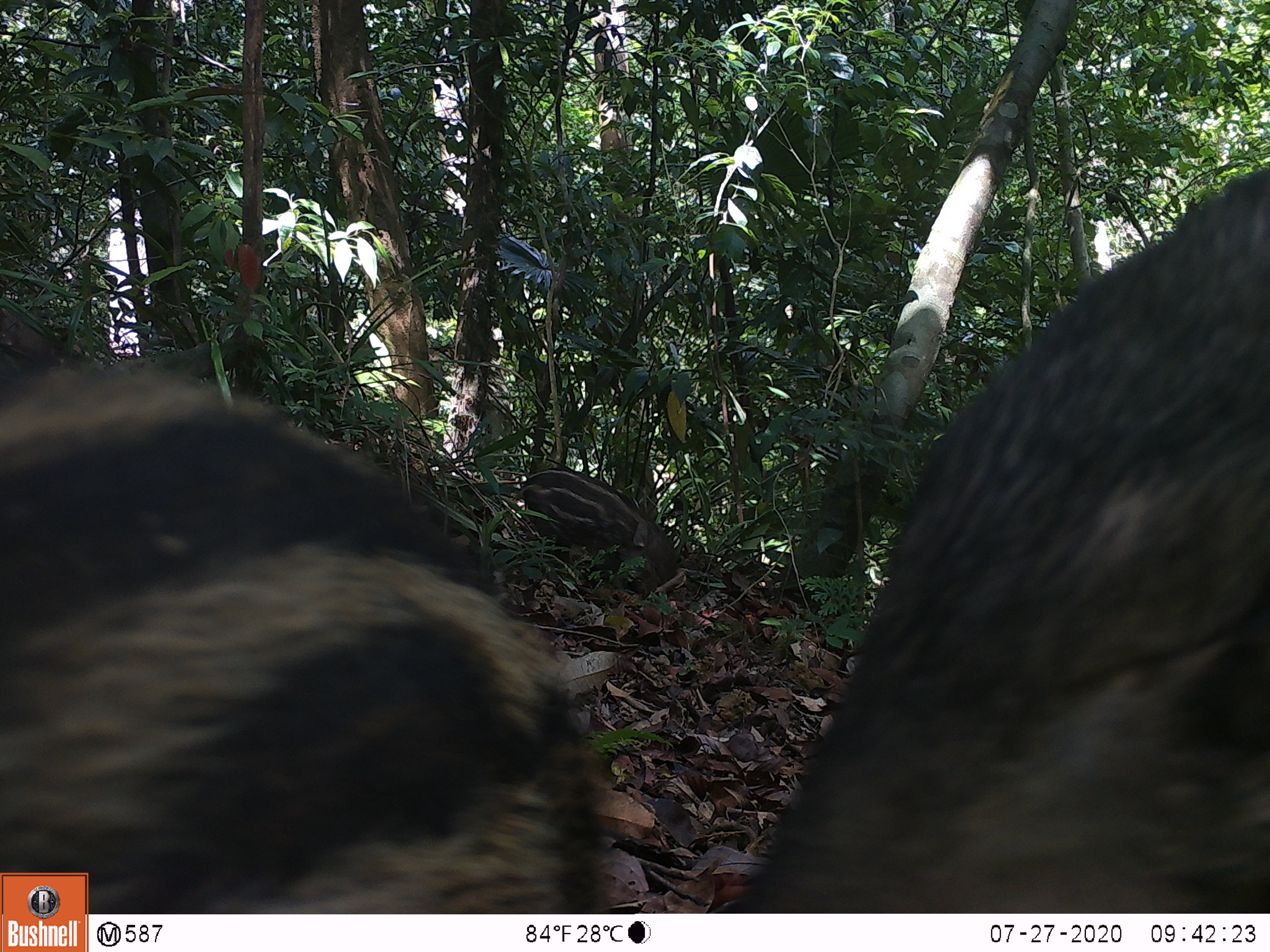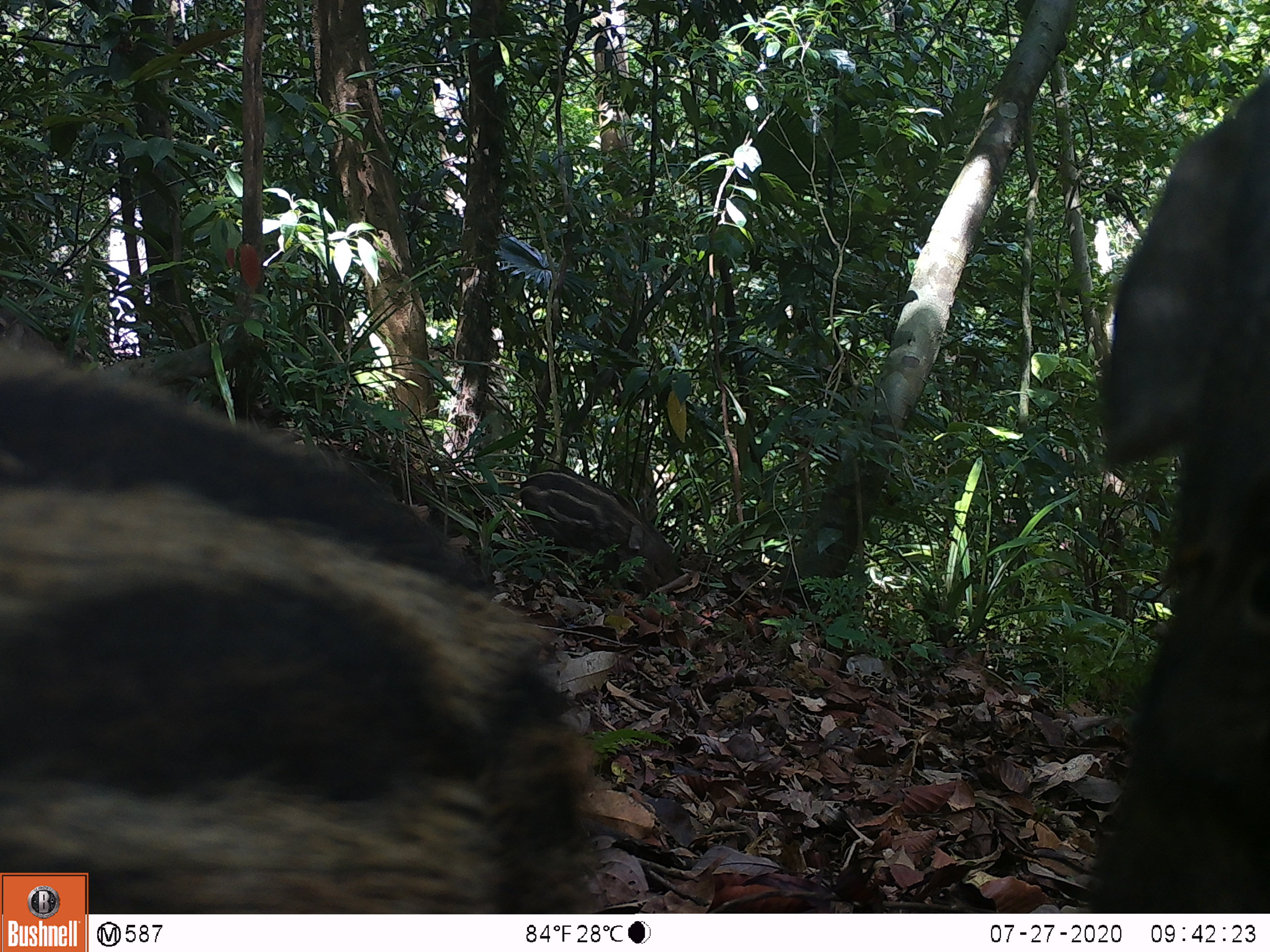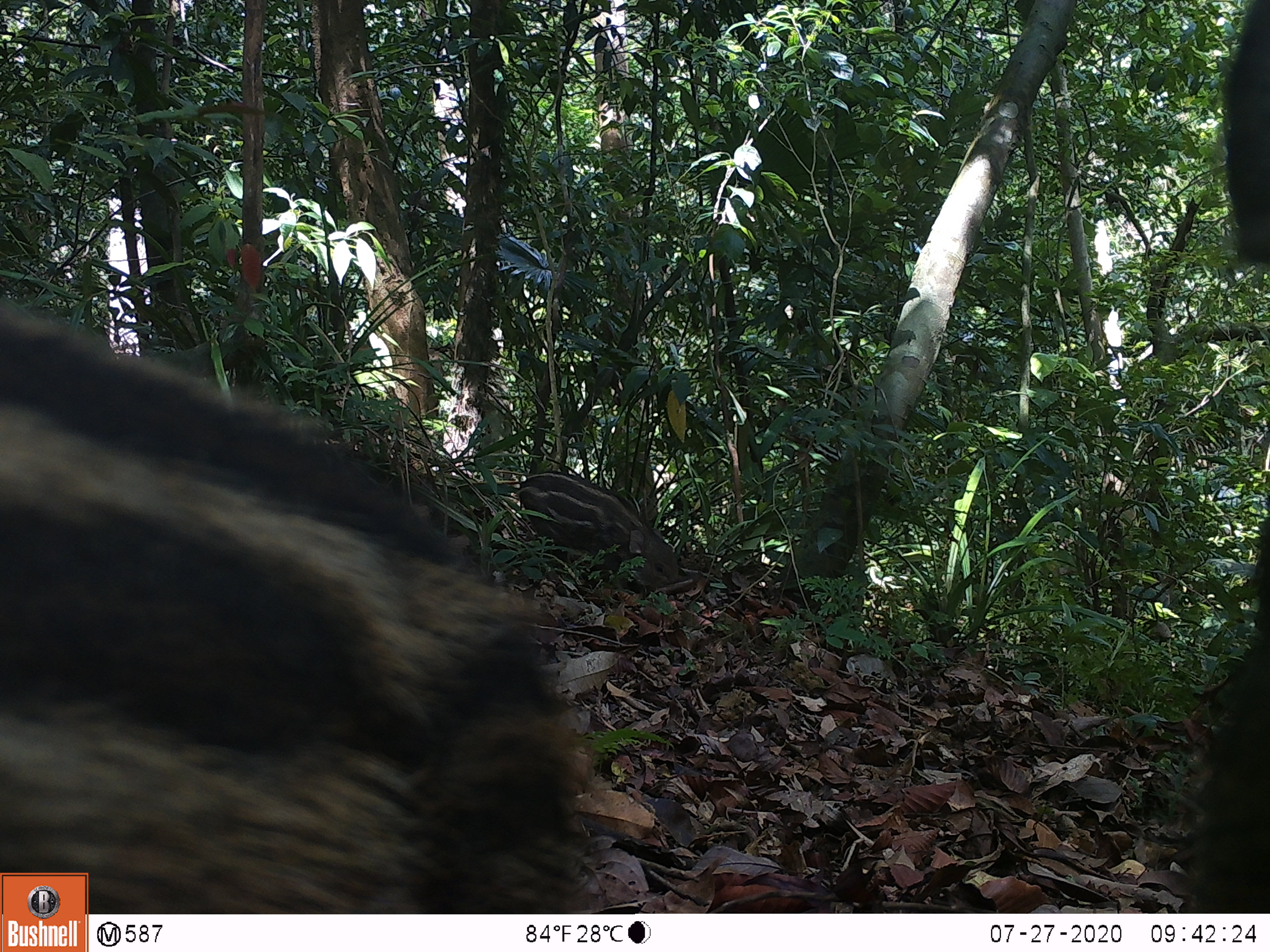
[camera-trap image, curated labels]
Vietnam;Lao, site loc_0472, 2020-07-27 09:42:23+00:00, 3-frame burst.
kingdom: Animalia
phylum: Chordata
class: Mammalia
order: Artiodactyla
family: Suidae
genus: Sus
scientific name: Sus scrofa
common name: eurasian wild pig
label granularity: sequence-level